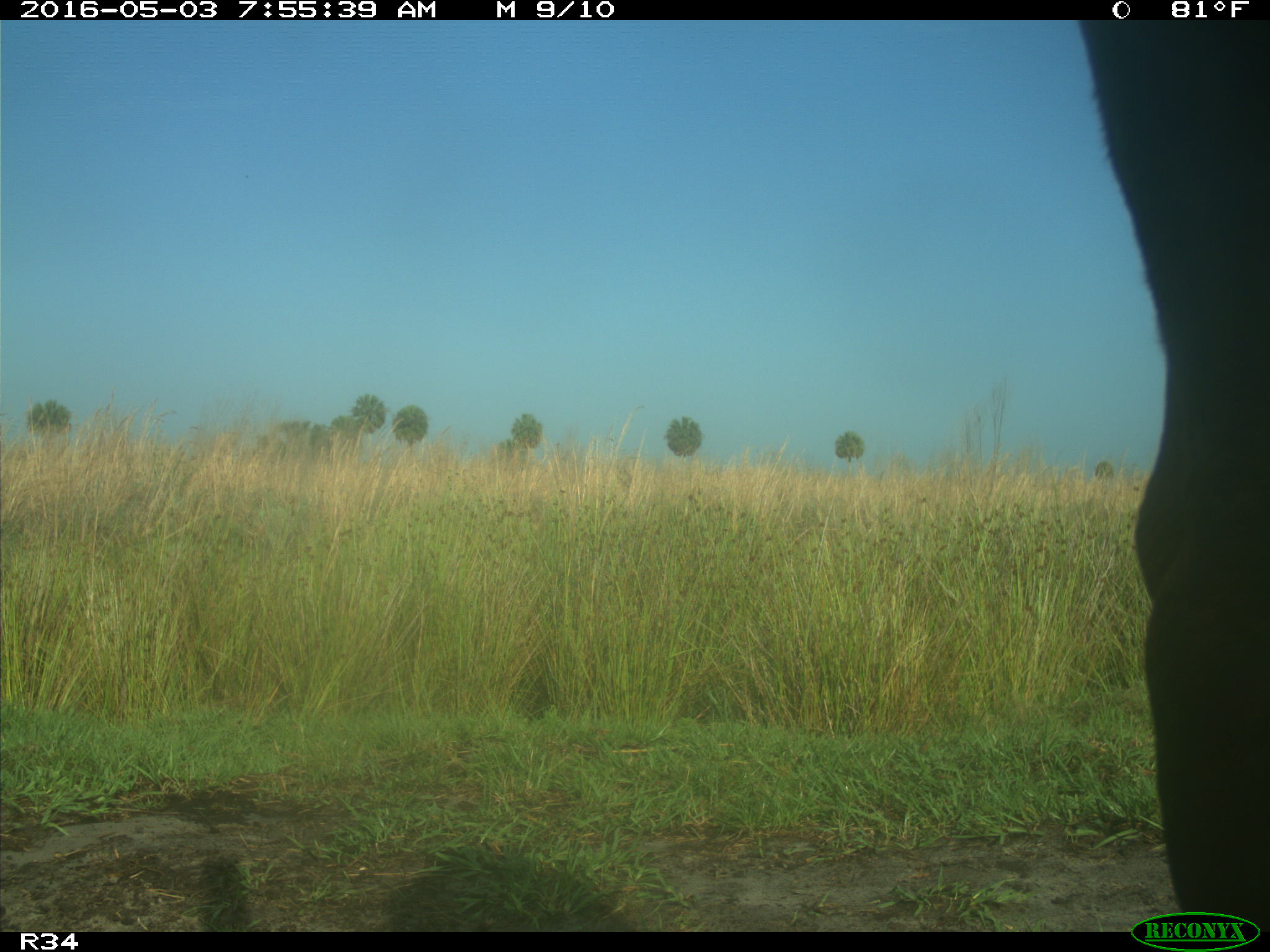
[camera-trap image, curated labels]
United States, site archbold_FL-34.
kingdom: Animalia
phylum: Chordata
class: Mammalia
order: Artiodactyla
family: Bovidae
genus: Bos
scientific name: Bos taurus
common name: domestic cow